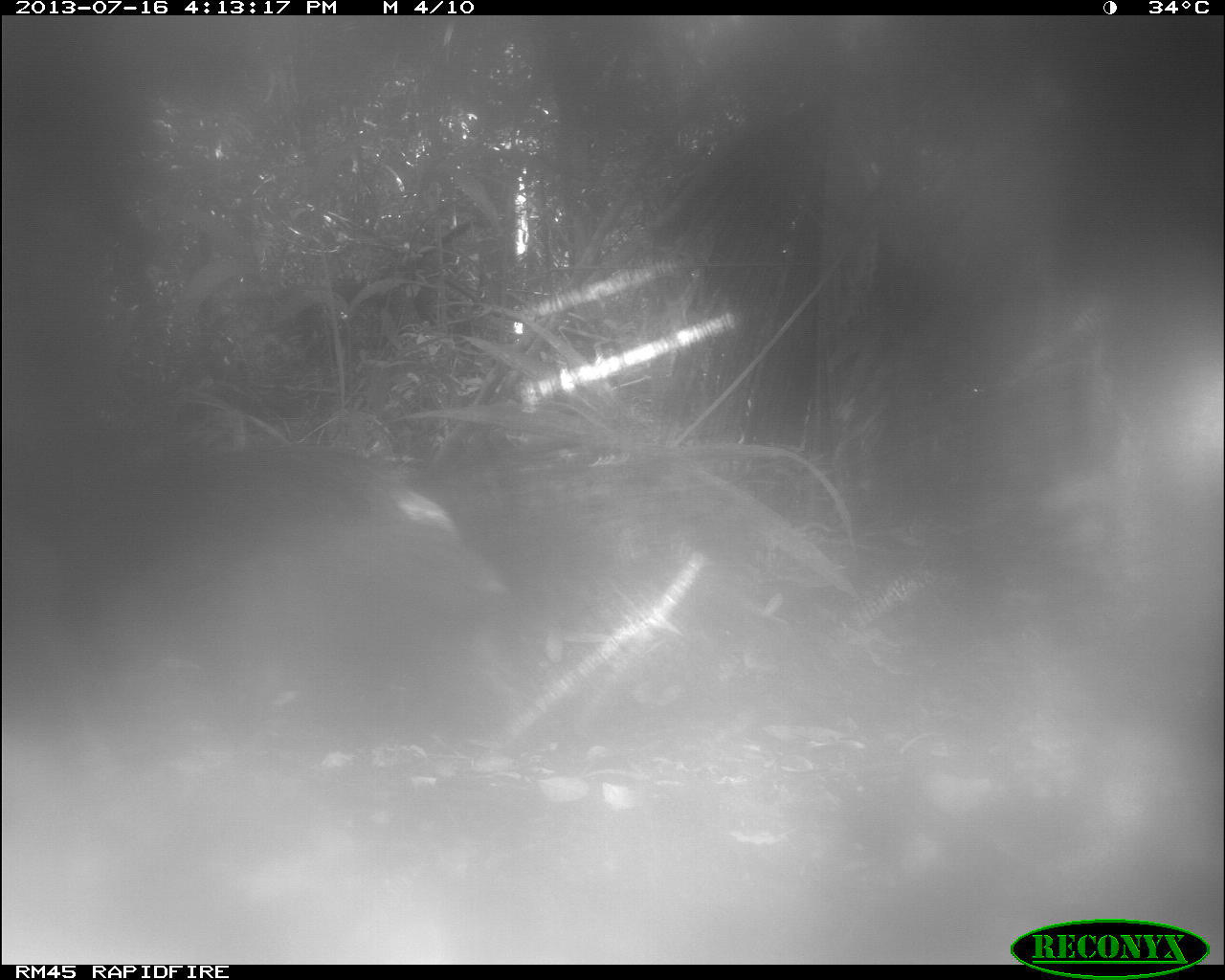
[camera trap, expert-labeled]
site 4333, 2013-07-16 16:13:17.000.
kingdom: Animalia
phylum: Chordata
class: Mammalia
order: Artiodactyla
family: Tayassuidae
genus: Tayassu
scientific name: Tayassu pecari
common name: white-lipped peccary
Tayassu pecari (white-lipped peccary), count 1.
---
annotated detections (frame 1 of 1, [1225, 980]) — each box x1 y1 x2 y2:
tayassu pecari: 64 445 510 739